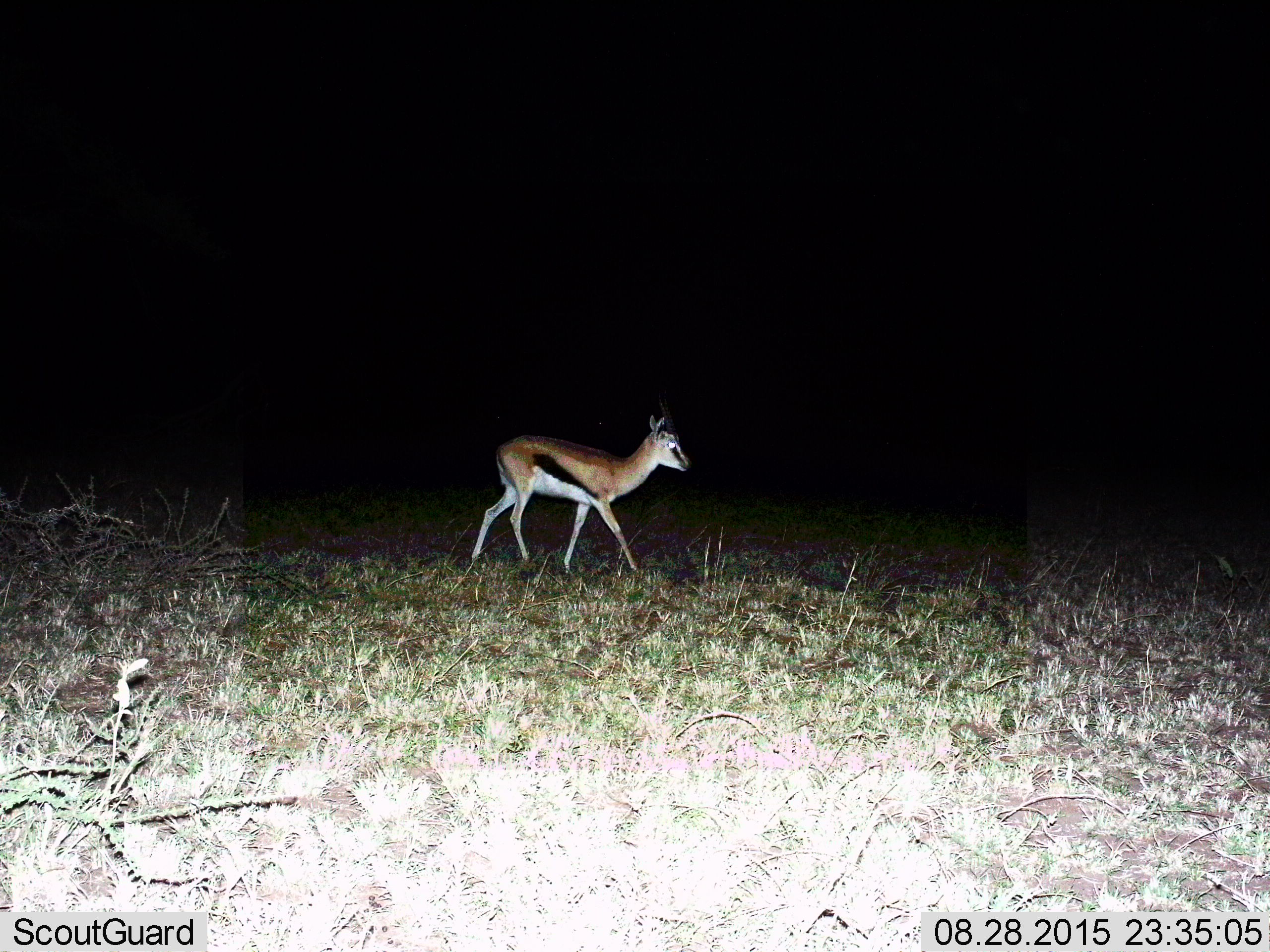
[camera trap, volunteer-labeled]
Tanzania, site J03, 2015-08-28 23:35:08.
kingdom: Animalia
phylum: Chordata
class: Mammalia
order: Artiodactyla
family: Bovidae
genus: Eudorcas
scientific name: Eudorcas thomsonii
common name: thomson's gazelle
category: gazellethomsons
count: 1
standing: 22%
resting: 0%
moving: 78%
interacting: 0%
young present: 0%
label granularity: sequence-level